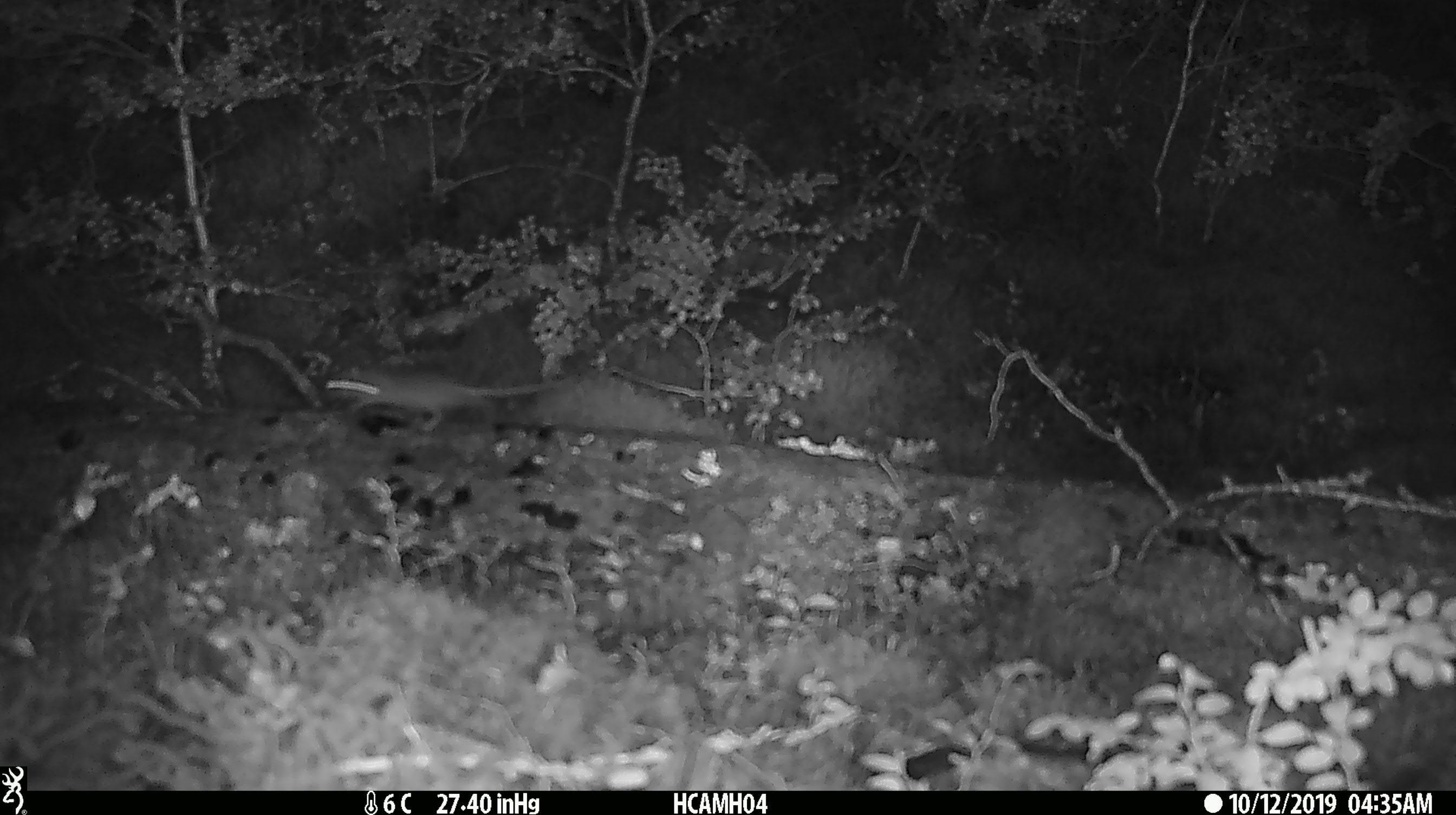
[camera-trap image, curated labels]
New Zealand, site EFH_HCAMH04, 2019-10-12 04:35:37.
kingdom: Animalia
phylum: Chordata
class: Mammalia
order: Rodentia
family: Muridae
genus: Mus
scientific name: Mus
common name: mouse